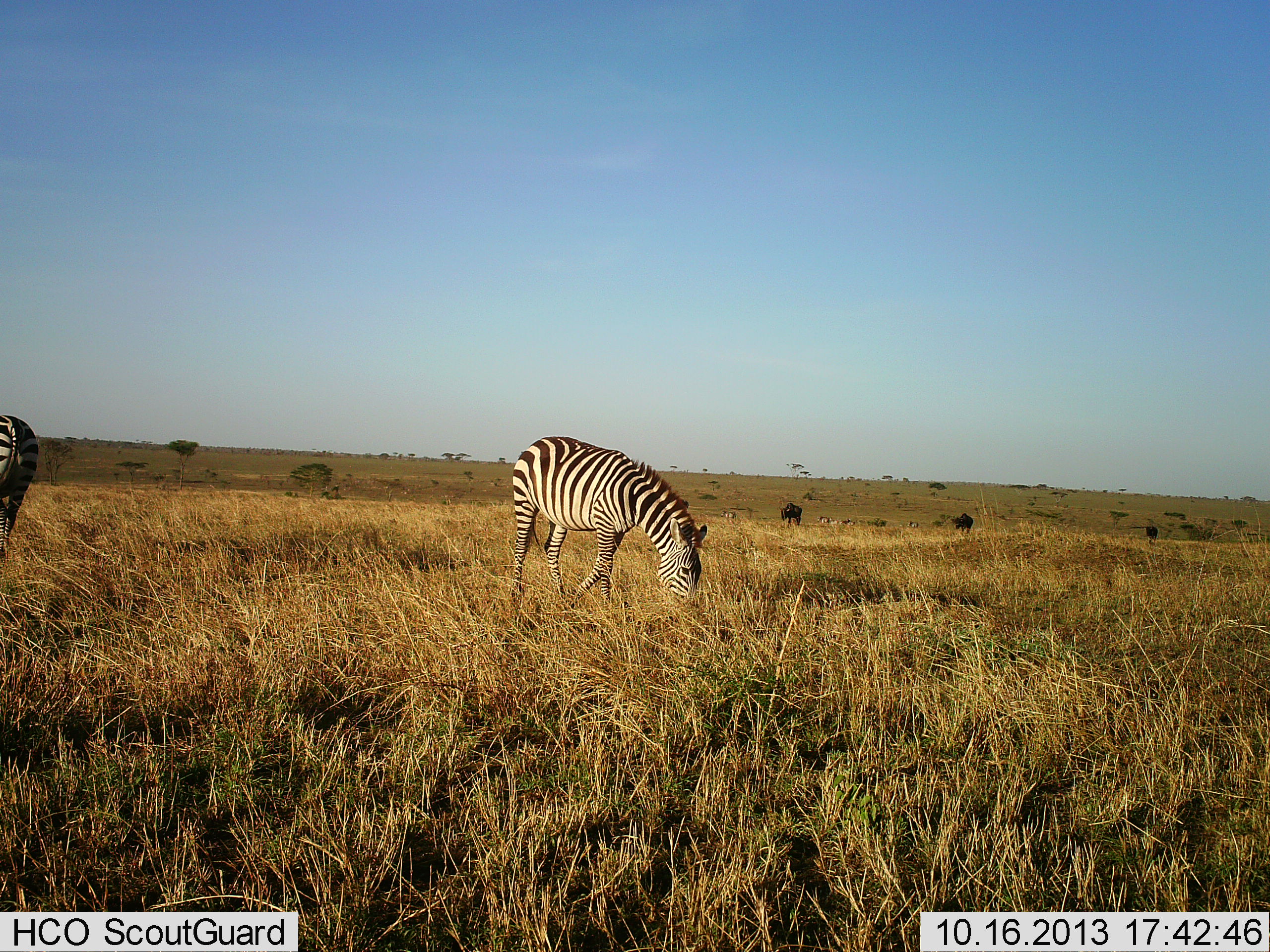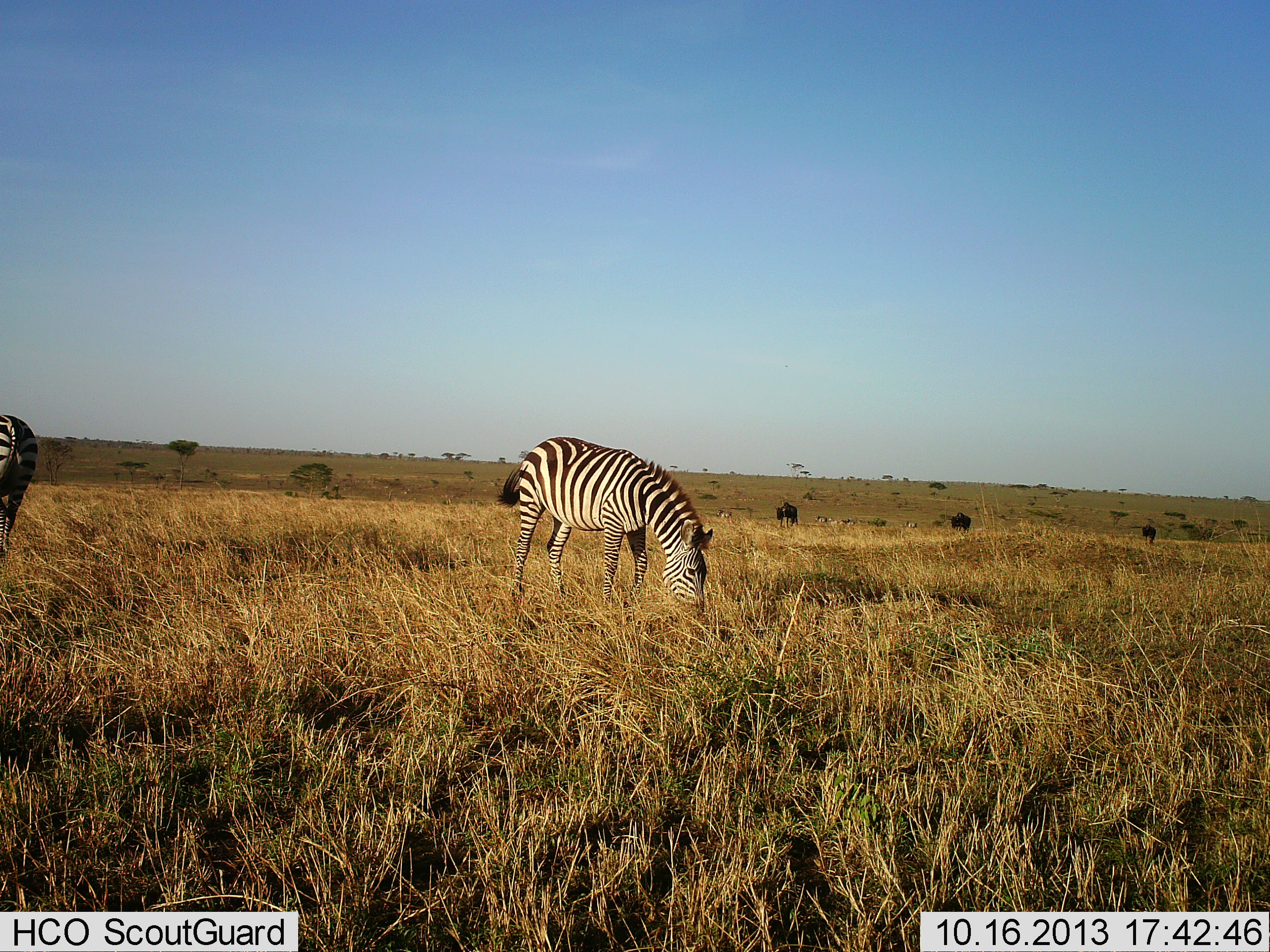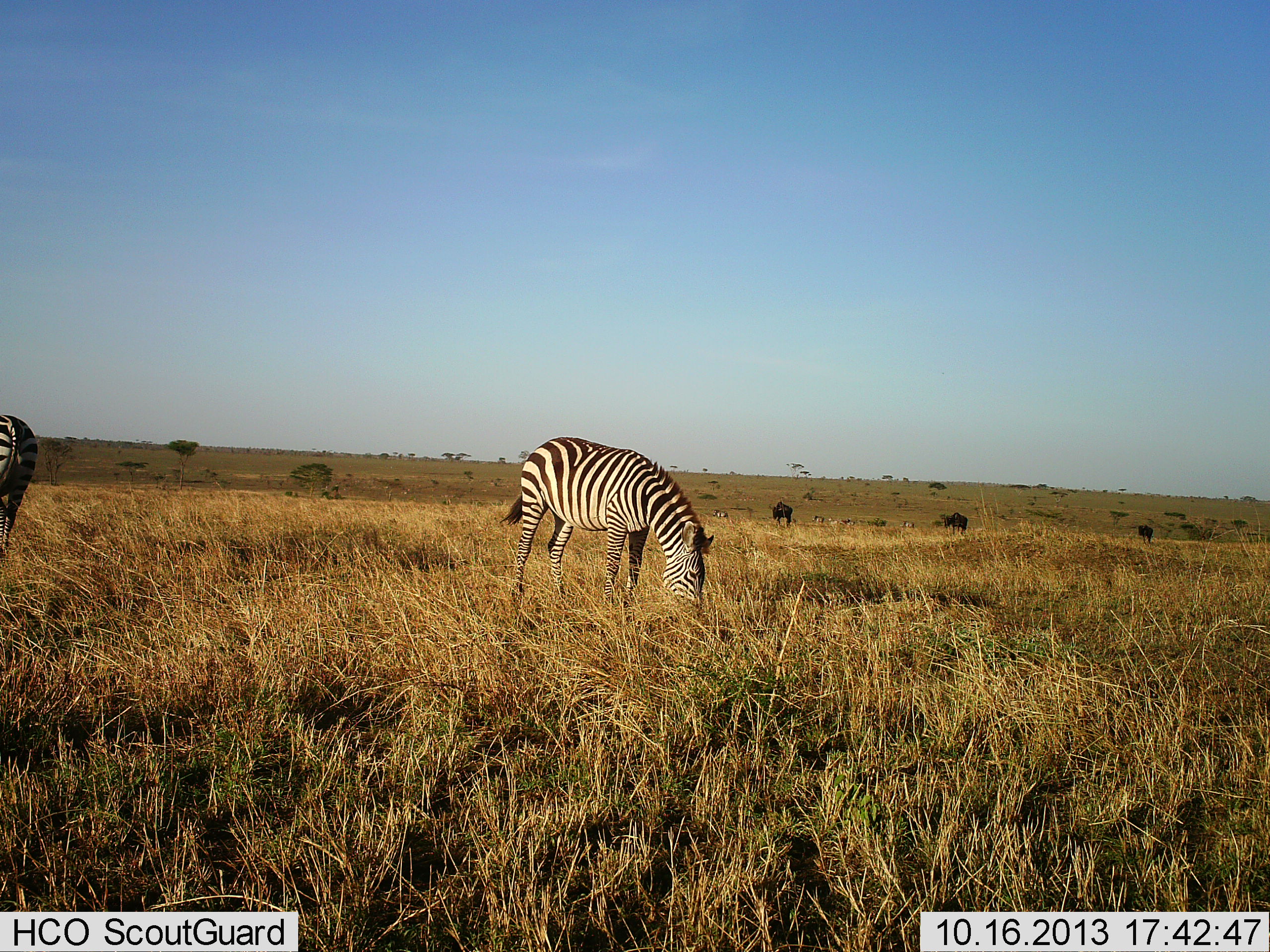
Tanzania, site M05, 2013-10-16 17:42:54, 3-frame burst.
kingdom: Animalia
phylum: Chordata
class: Mammalia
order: Artiodactyla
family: Bovidae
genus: Connochaetes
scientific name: Connochaetes taurinus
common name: blue wildebeest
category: wildebeest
Wildebeest (blue wildebeest) (Connochaetes taurinus), count 3. Behavior (volunteer vote fractions): standing 30%, resting 0%, moving 70%, interacting 0%. Young present (vote fraction): 0%. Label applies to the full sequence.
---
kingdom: Animalia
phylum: Chordata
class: Mammalia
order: Perissodactyla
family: Equidae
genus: Equus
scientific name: Equus quagga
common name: plains zebra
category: zebra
Zebra (plains zebra) (Equus quagga), count 2. Behavior (volunteer vote fractions): standing 40%, resting 0%, moving 7%, interacting 0%. Young present (vote fraction): 0%. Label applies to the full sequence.